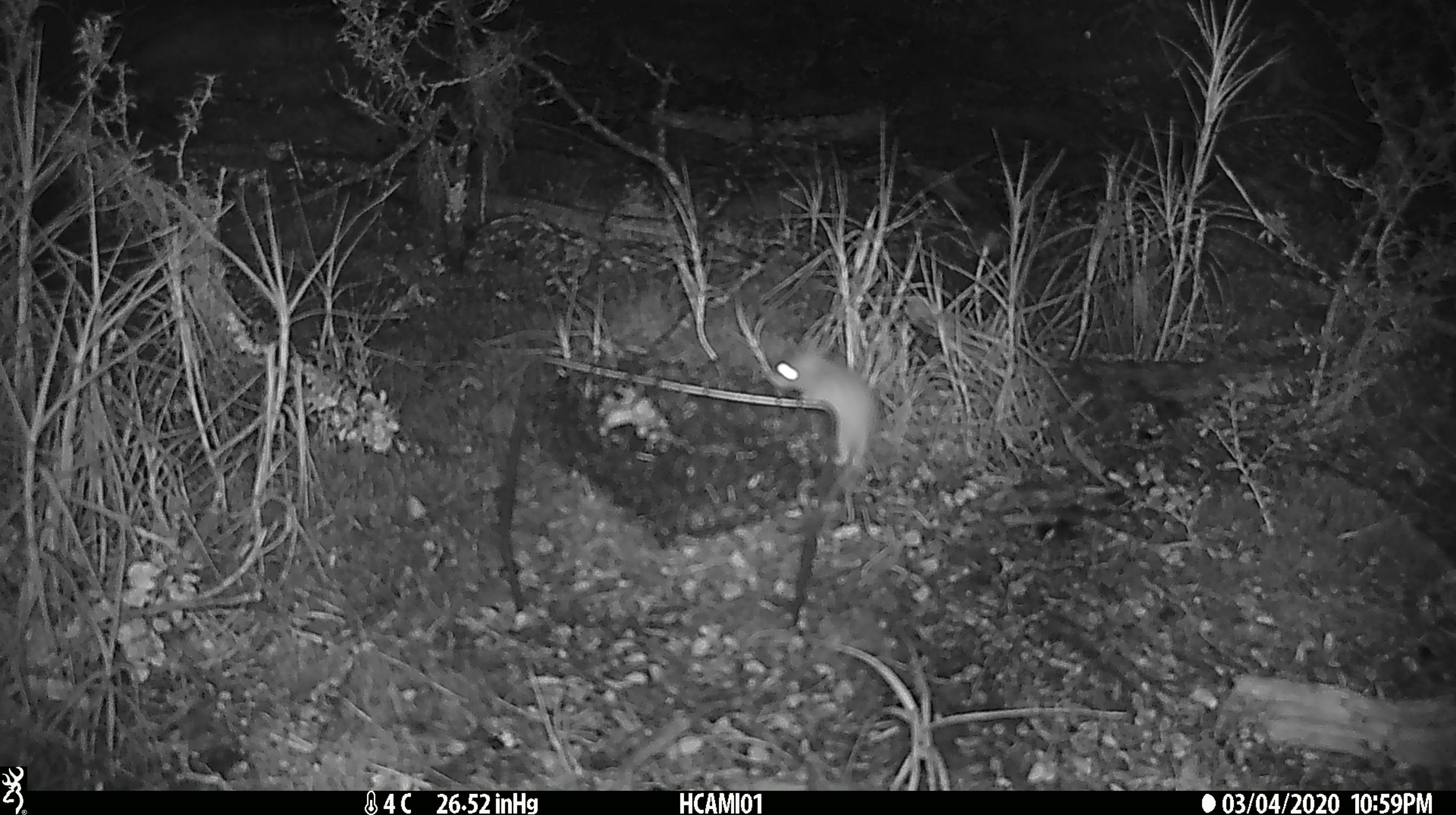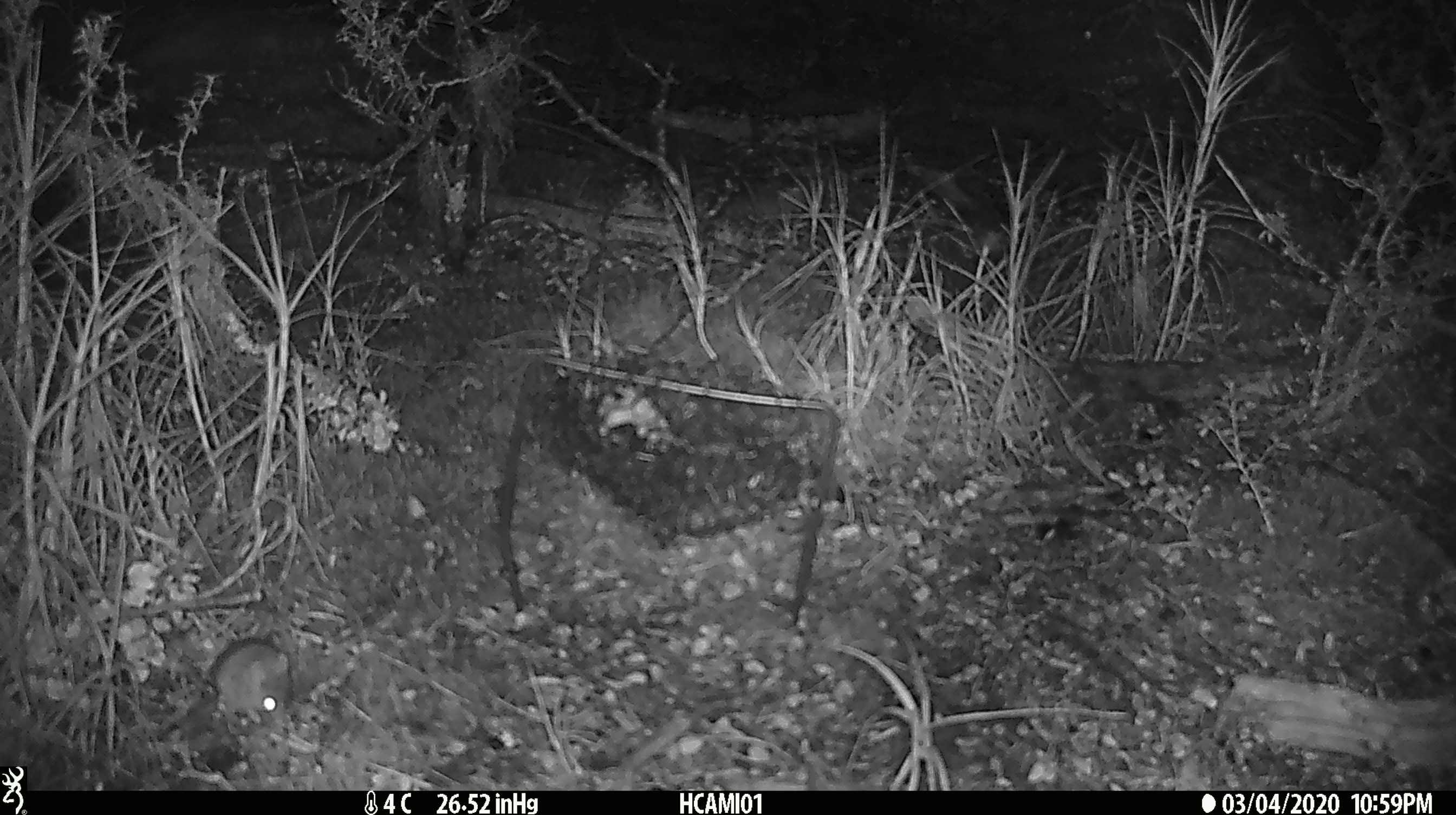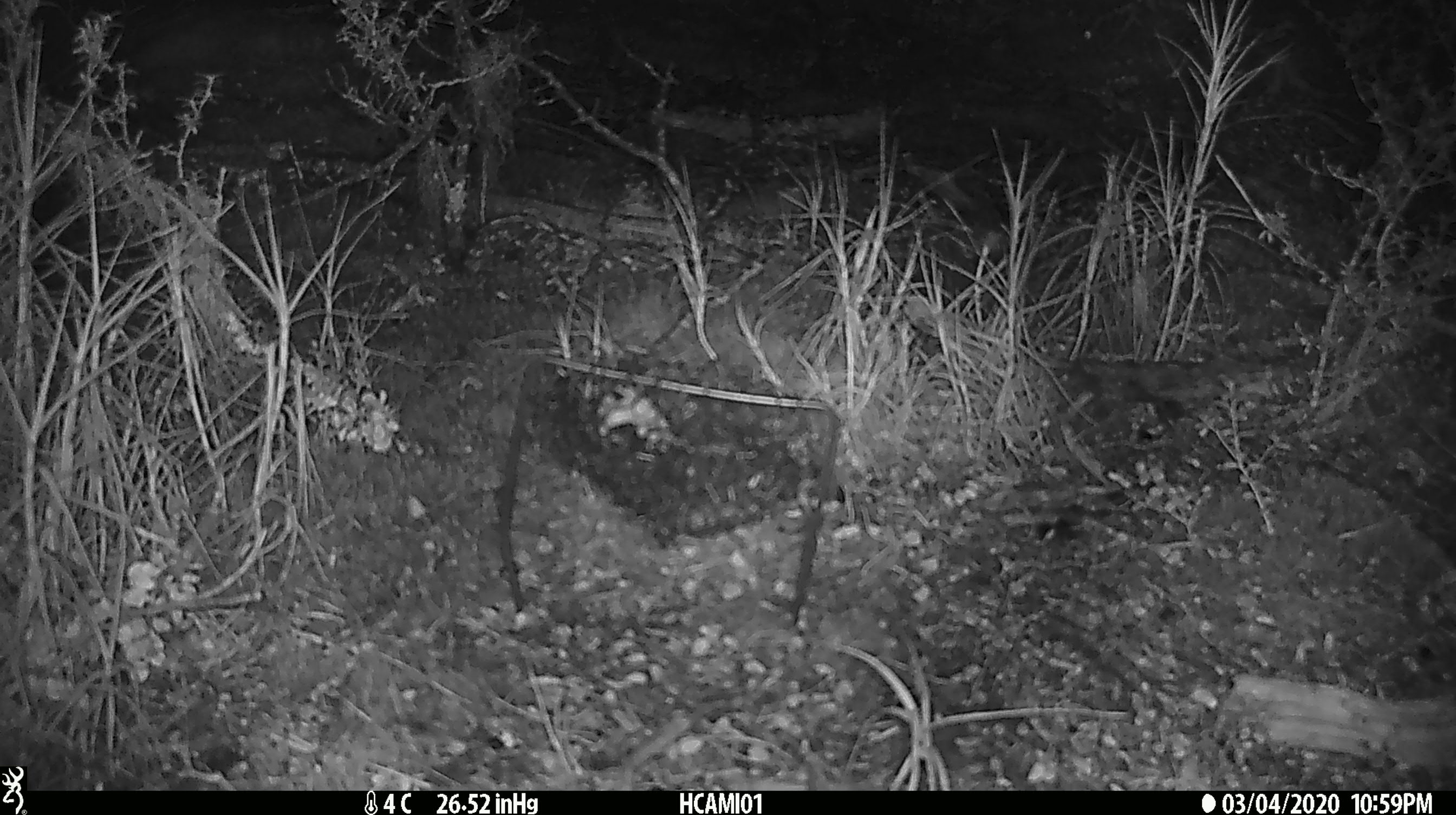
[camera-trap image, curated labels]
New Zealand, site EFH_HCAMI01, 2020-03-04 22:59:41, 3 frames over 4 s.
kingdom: Animalia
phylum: Chordata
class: Mammalia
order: Rodentia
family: Muridae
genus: Mus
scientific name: Mus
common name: mouse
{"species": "mouse (Mus)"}